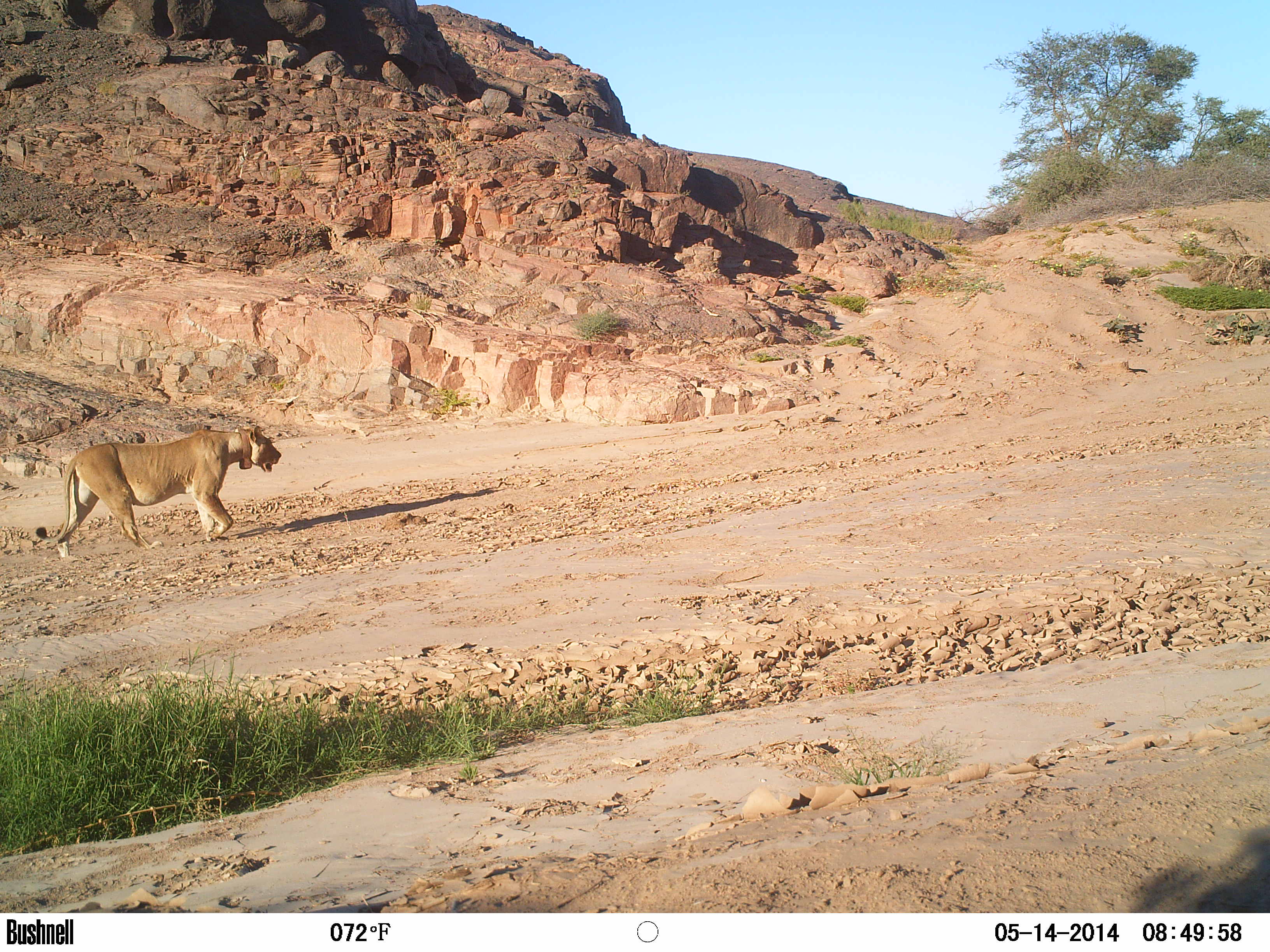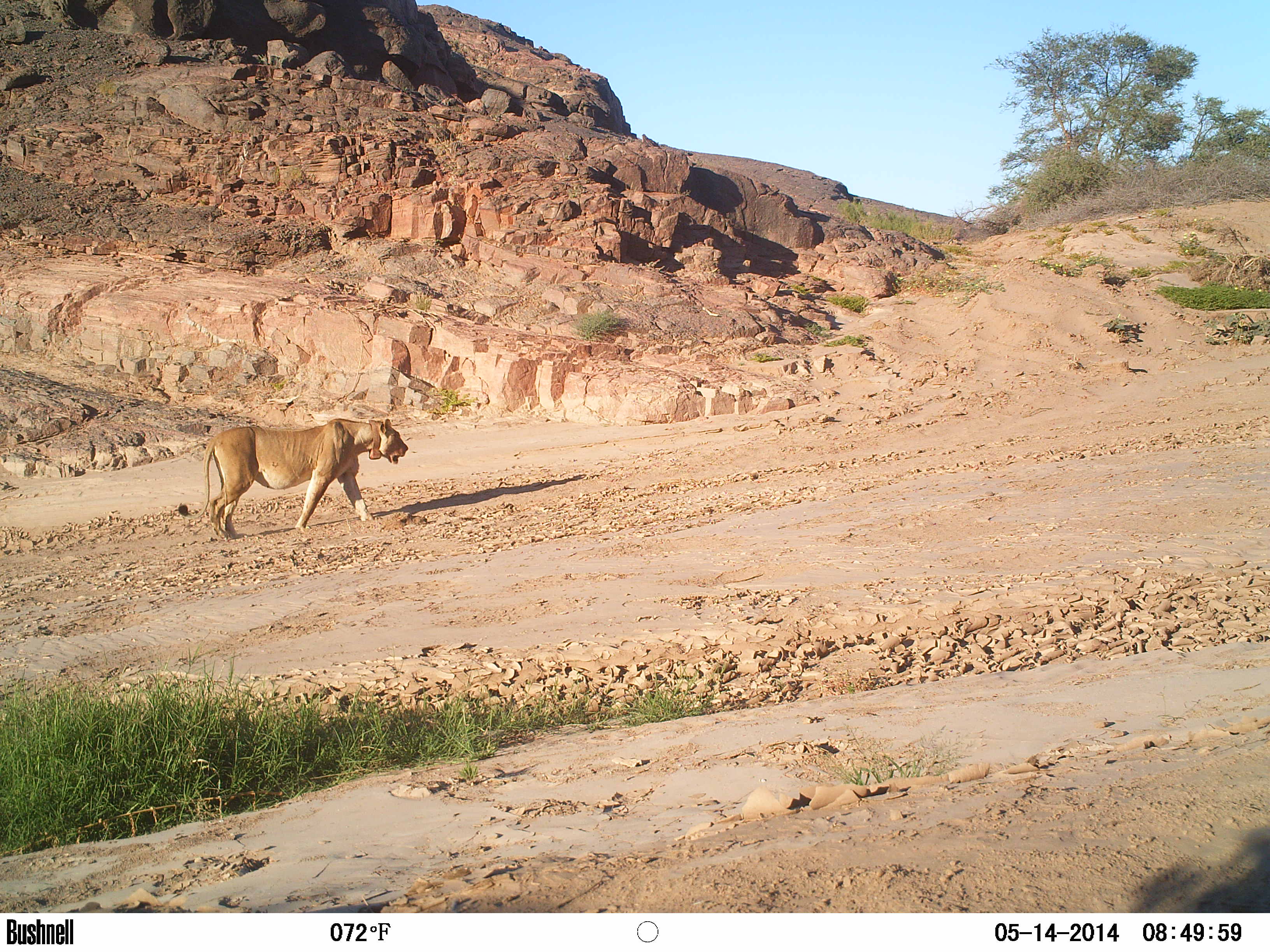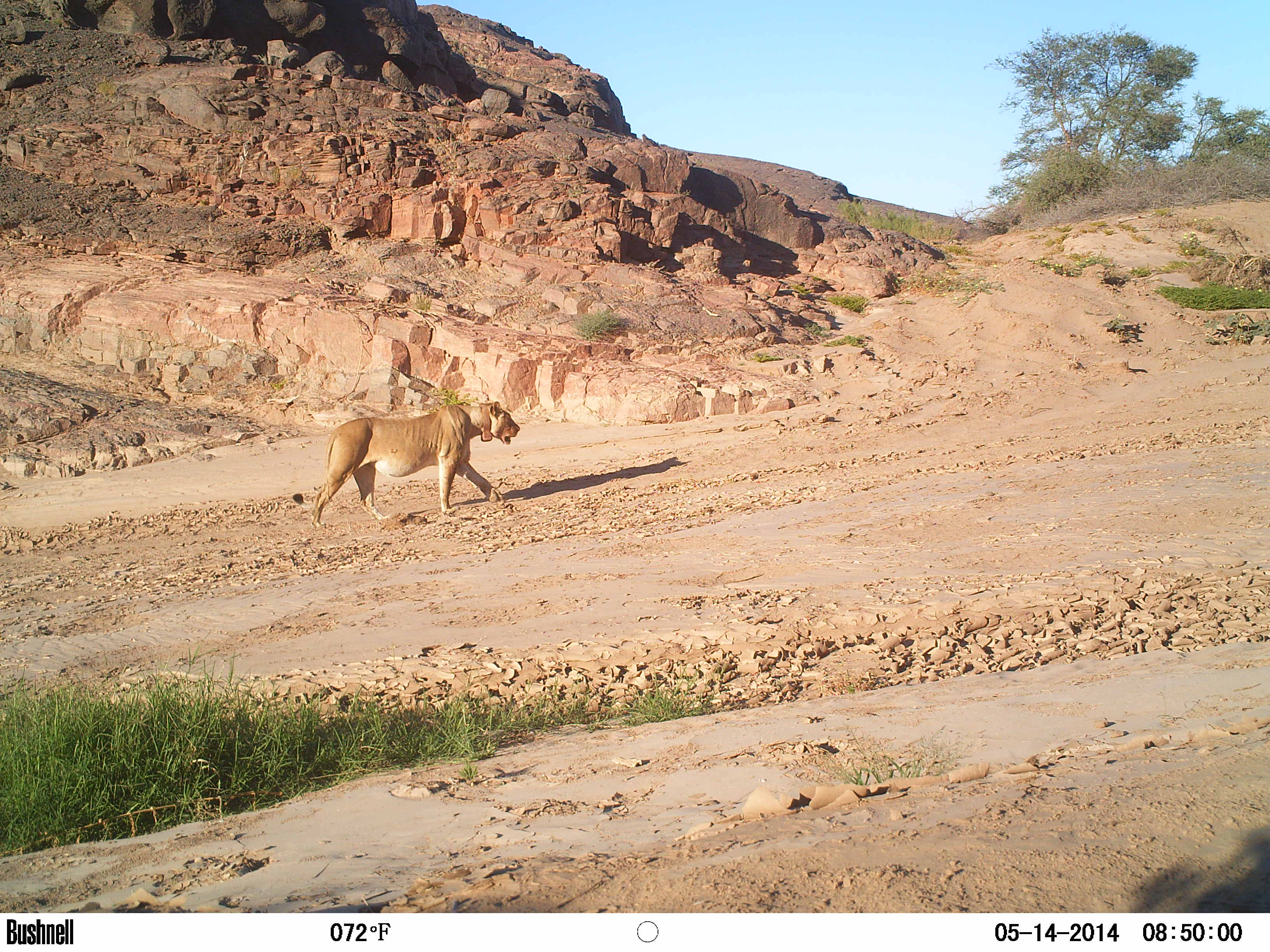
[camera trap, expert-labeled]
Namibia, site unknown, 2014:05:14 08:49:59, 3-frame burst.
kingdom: Animalia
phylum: Chordata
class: Mammalia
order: Carnivora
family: Felidae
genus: Panthera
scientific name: Panthera leo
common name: lion